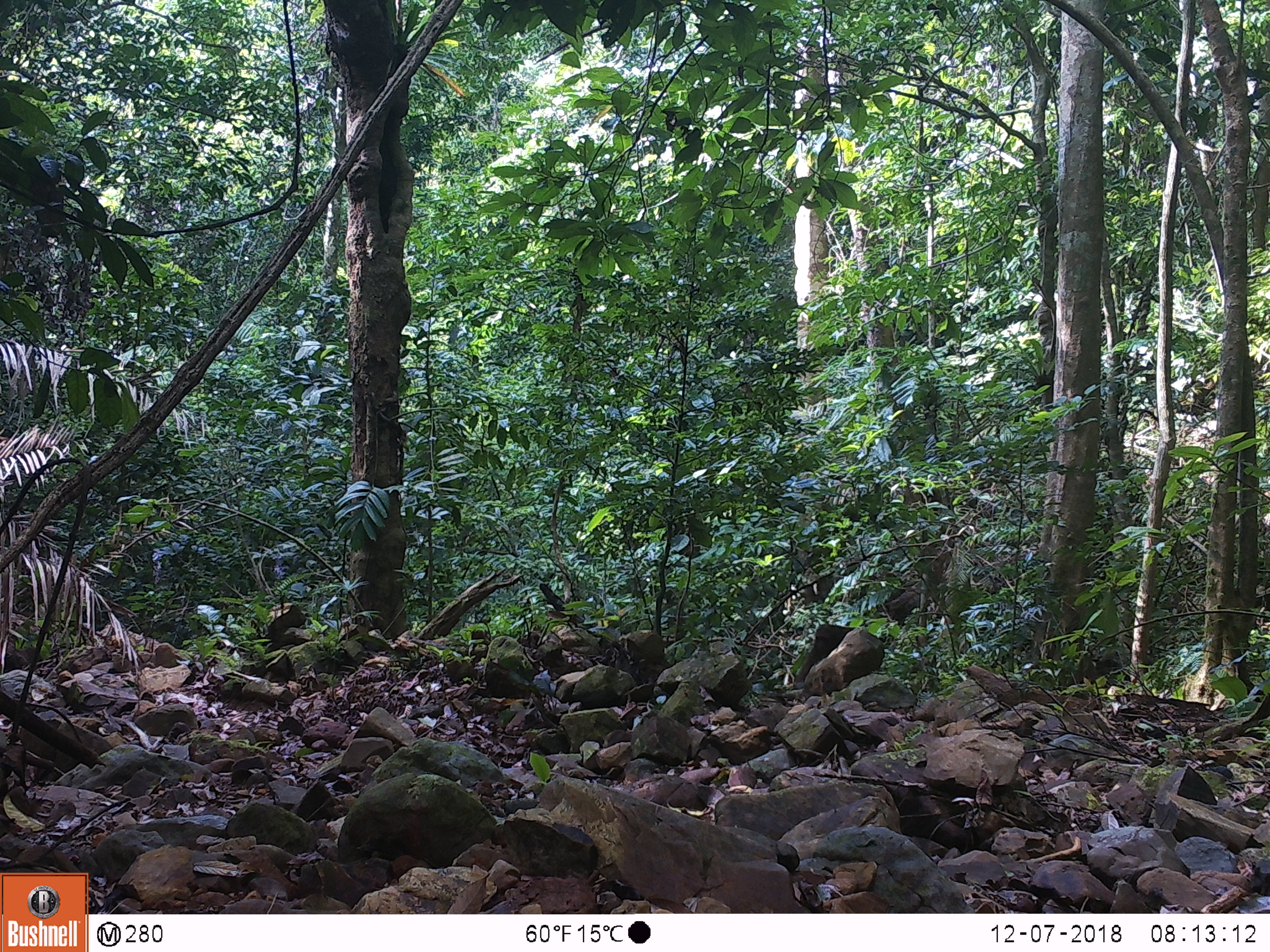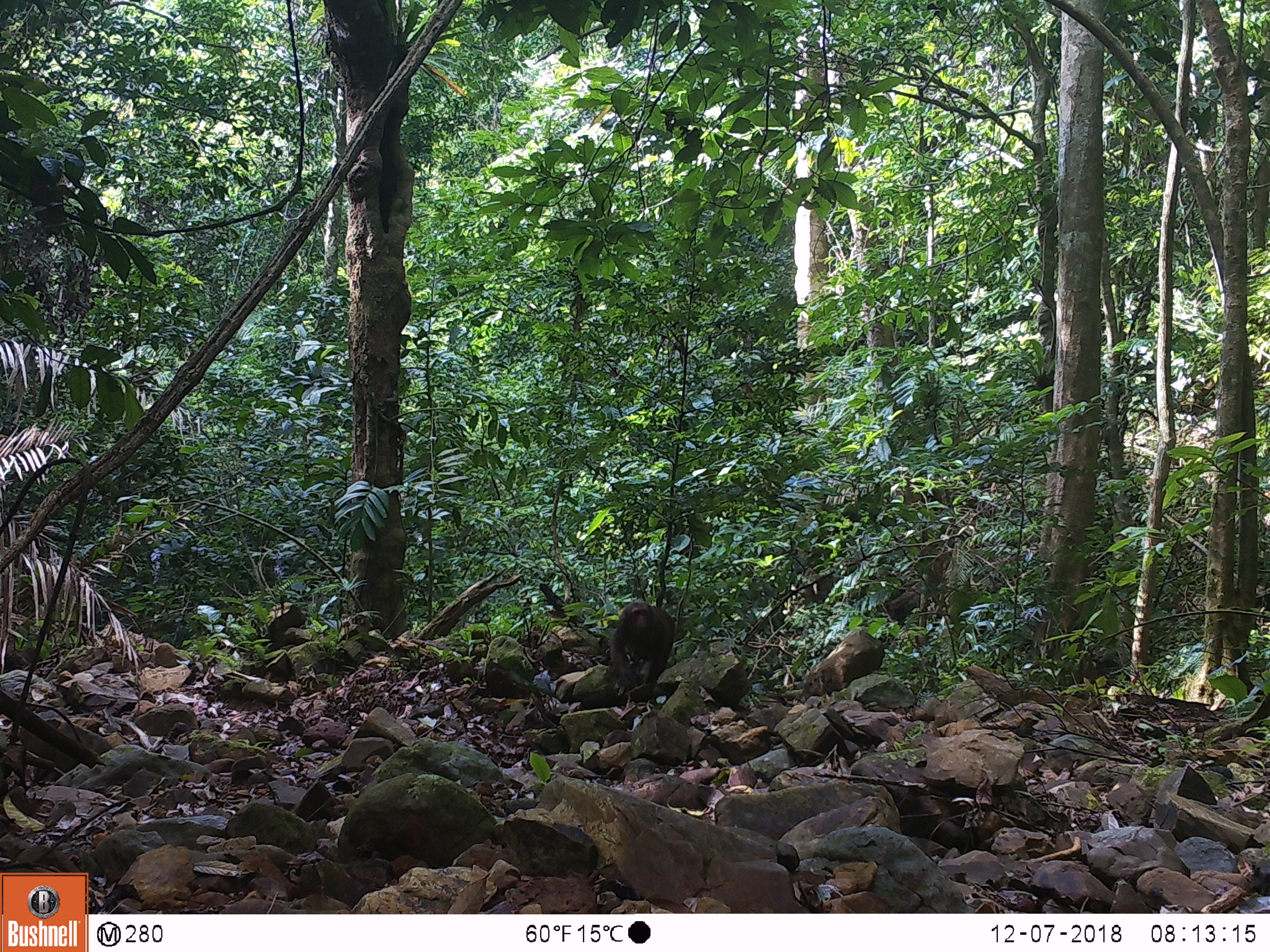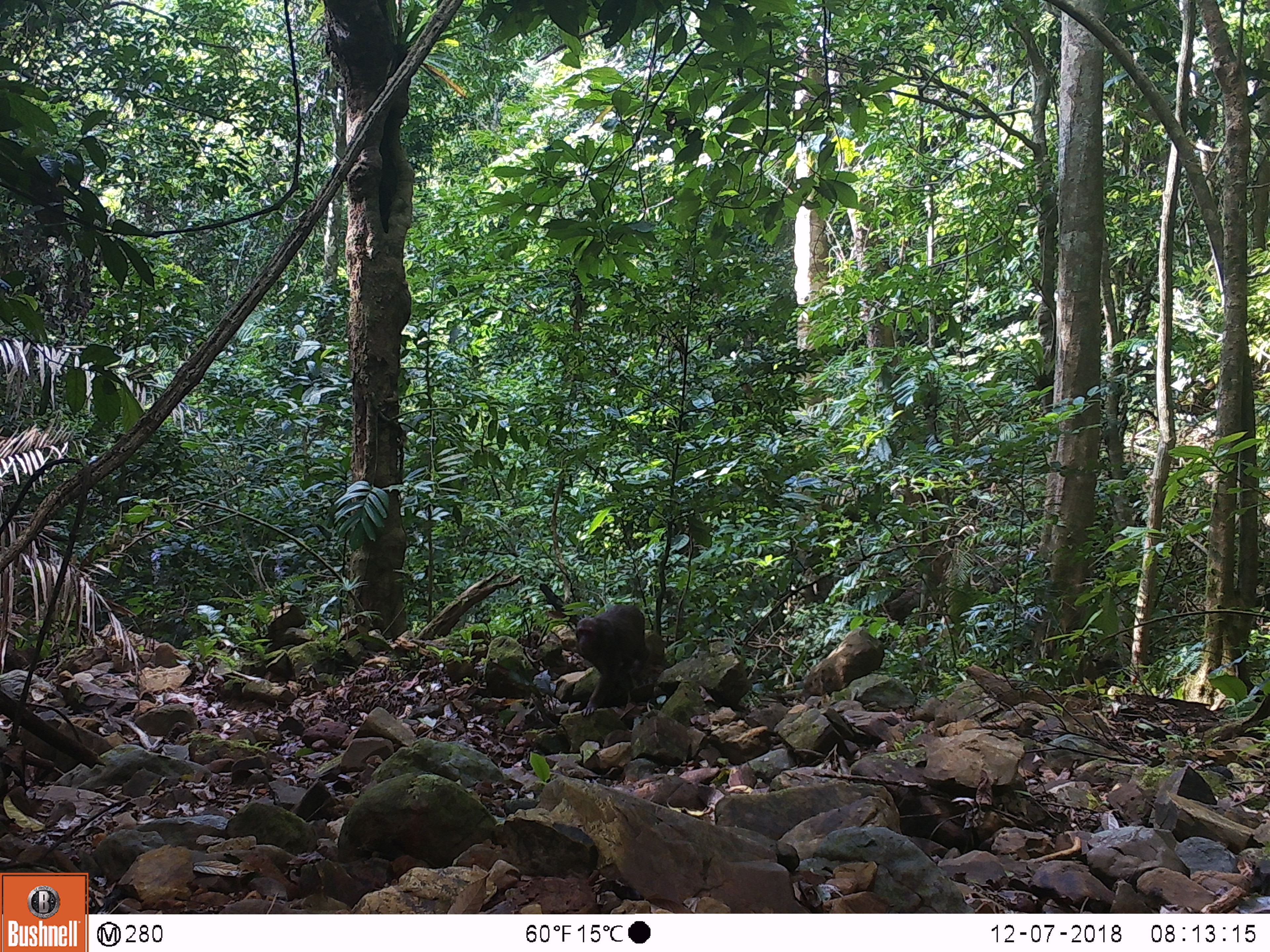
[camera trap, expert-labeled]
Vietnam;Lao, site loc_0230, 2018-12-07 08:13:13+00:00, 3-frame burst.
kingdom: Animalia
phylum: Chordata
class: Mammalia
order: Primates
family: Cercopithecidae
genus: Macaca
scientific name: Macaca arctoides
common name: stump-tailed macaque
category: stump tailed macaque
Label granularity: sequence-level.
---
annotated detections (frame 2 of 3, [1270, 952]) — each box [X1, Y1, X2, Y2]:
stump tailed macaque: [608, 600, 675, 696]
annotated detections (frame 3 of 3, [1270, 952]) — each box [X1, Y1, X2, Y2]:
stump tailed macaque: [575, 602, 651, 716]